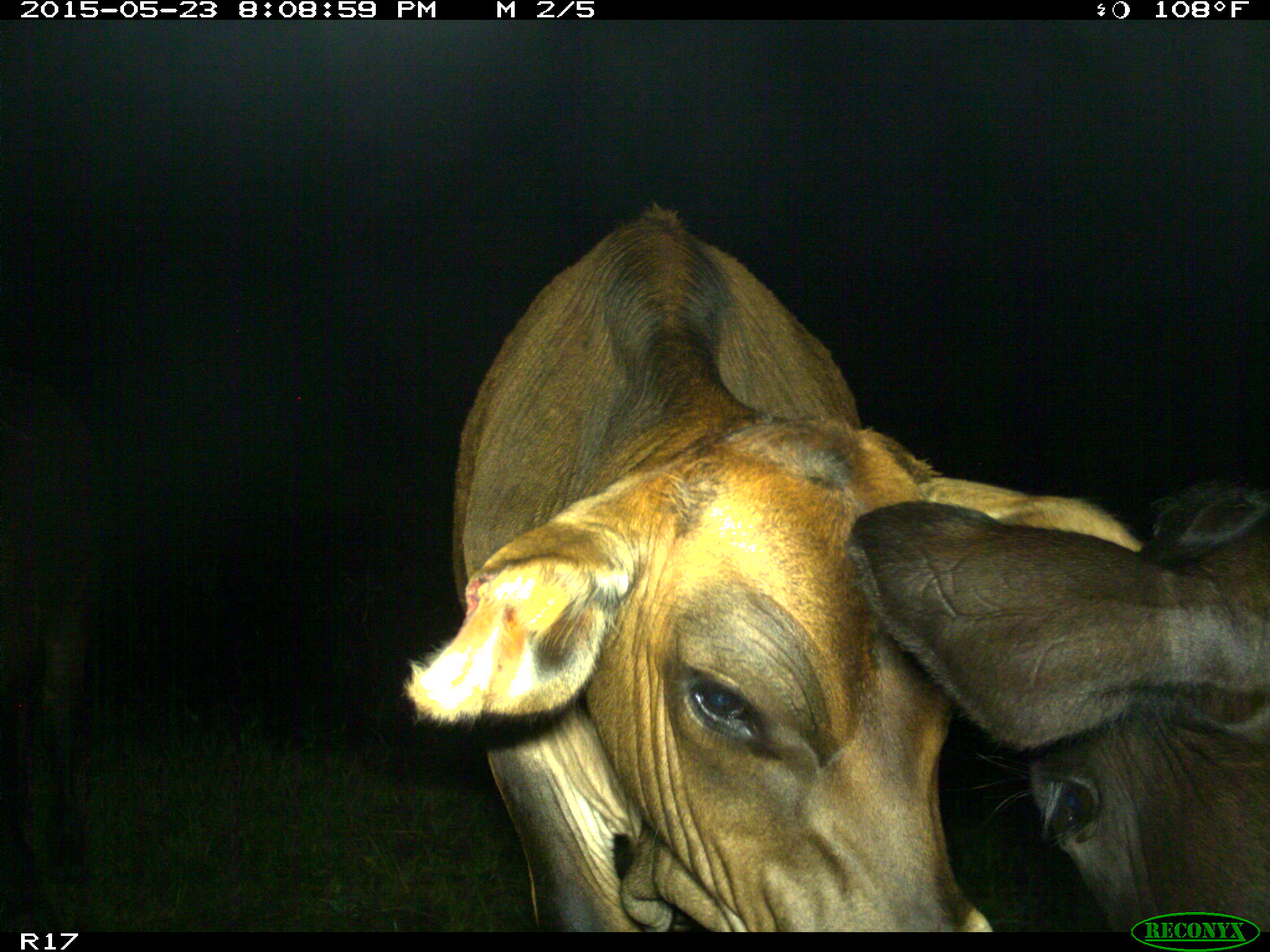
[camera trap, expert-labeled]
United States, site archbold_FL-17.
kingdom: Animalia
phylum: Chordata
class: Mammalia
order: Artiodactyla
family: Bovidae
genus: Bos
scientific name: Bos taurus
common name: domestic cow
Bos taurus (domestic cow).